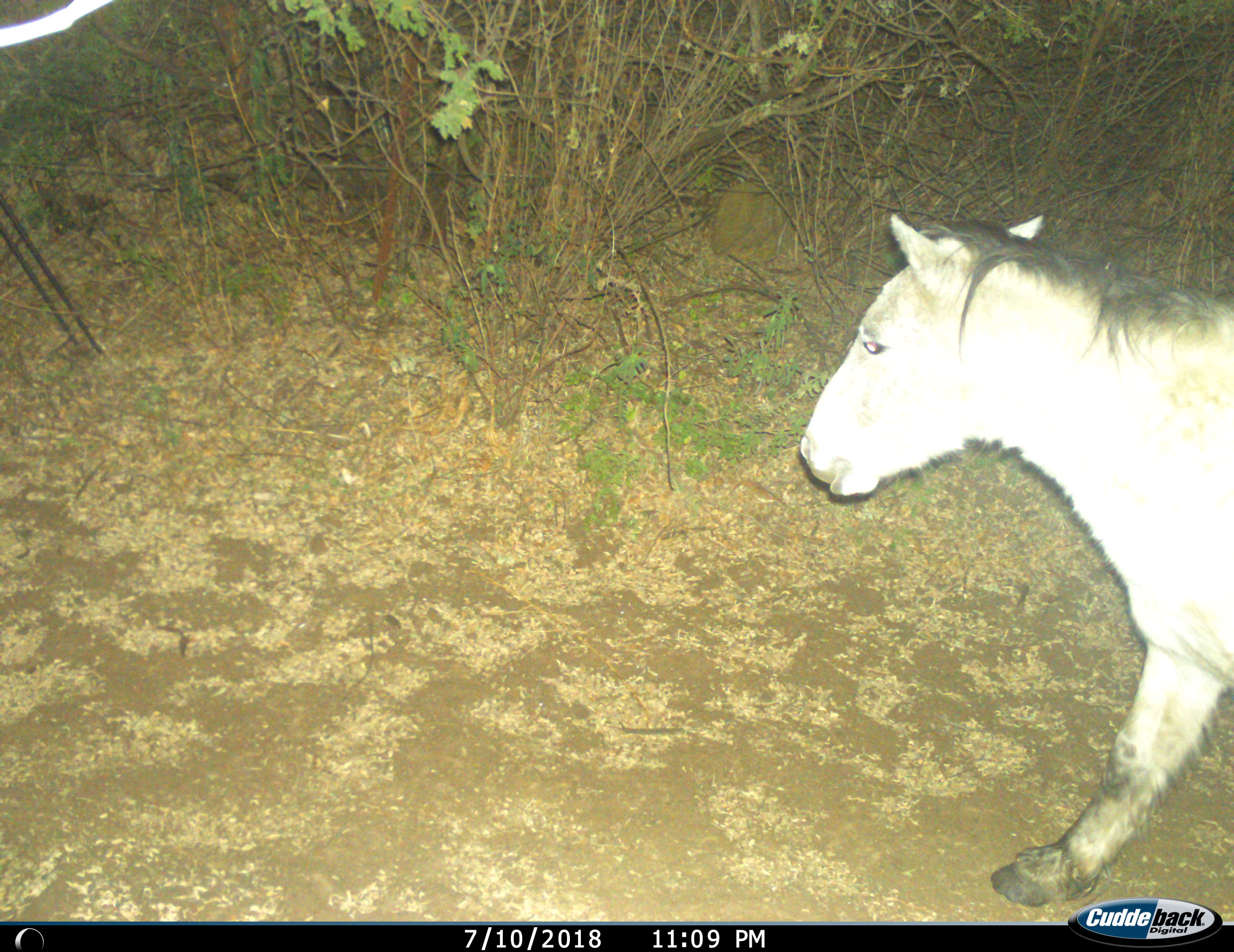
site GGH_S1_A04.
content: unidentified animal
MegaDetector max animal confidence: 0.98